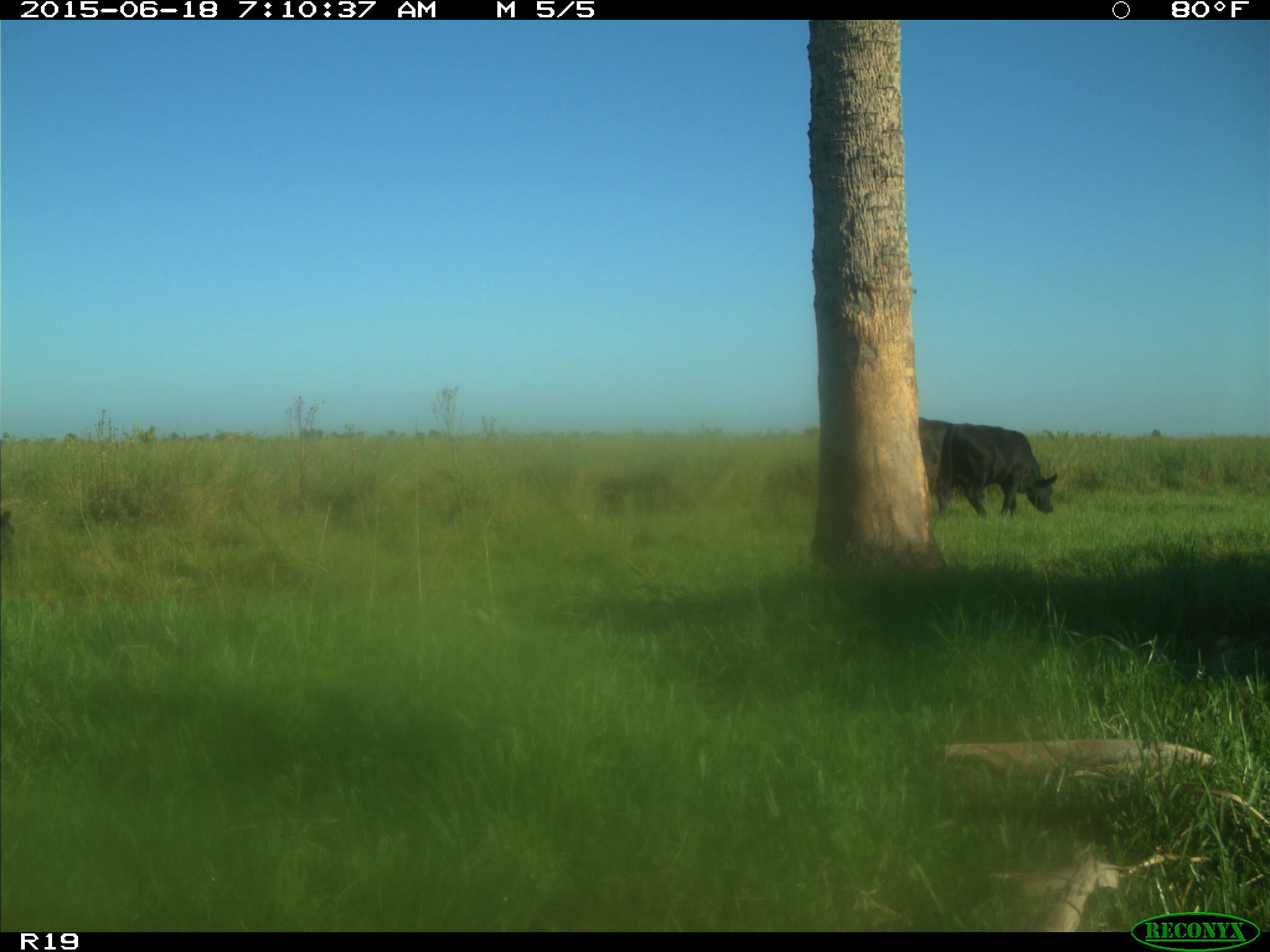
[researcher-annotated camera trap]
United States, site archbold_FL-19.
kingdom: Animalia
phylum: Chordata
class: Mammalia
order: Artiodactyla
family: Bovidae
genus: Bos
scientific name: Bos taurus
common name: domestic cow